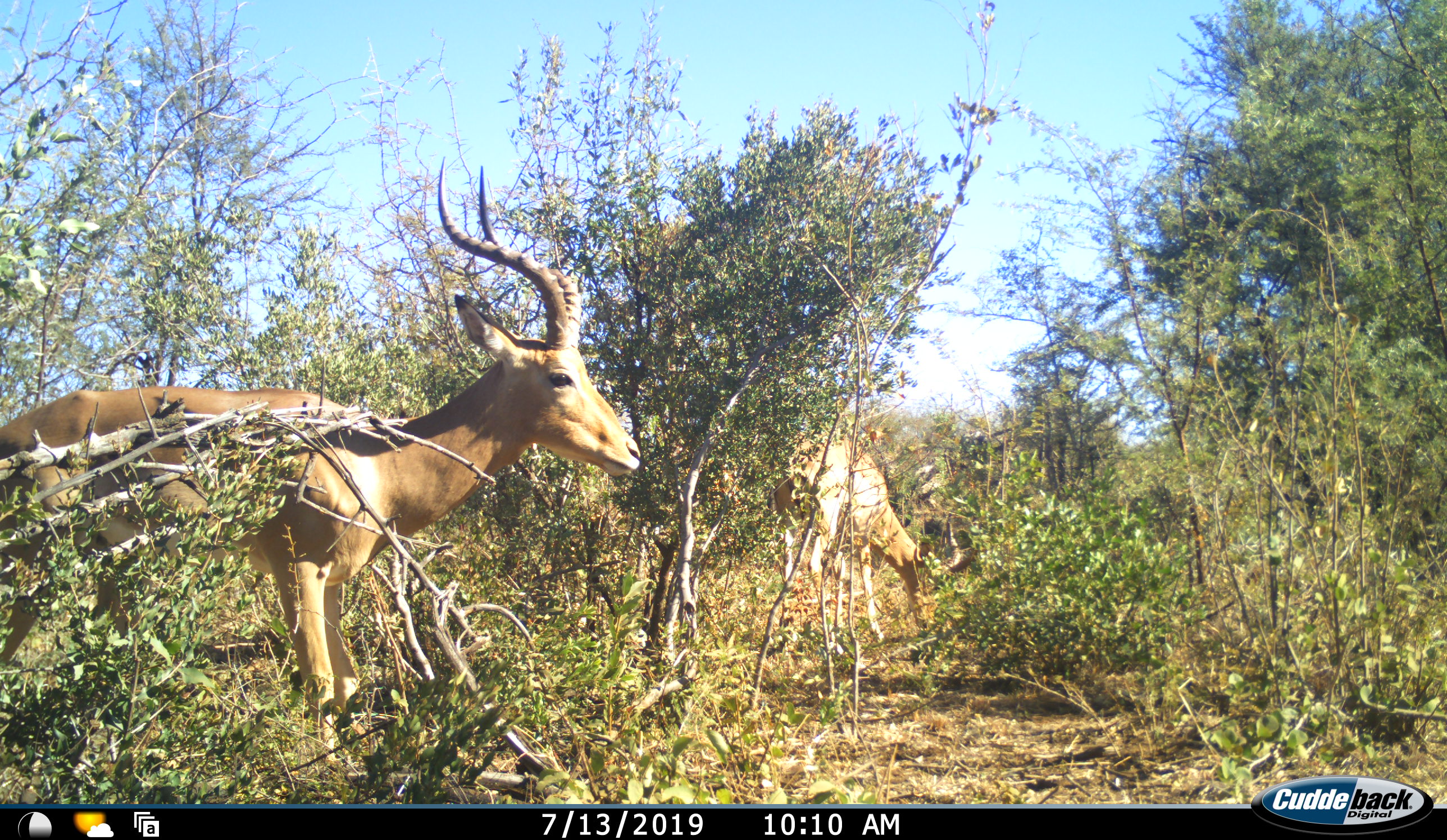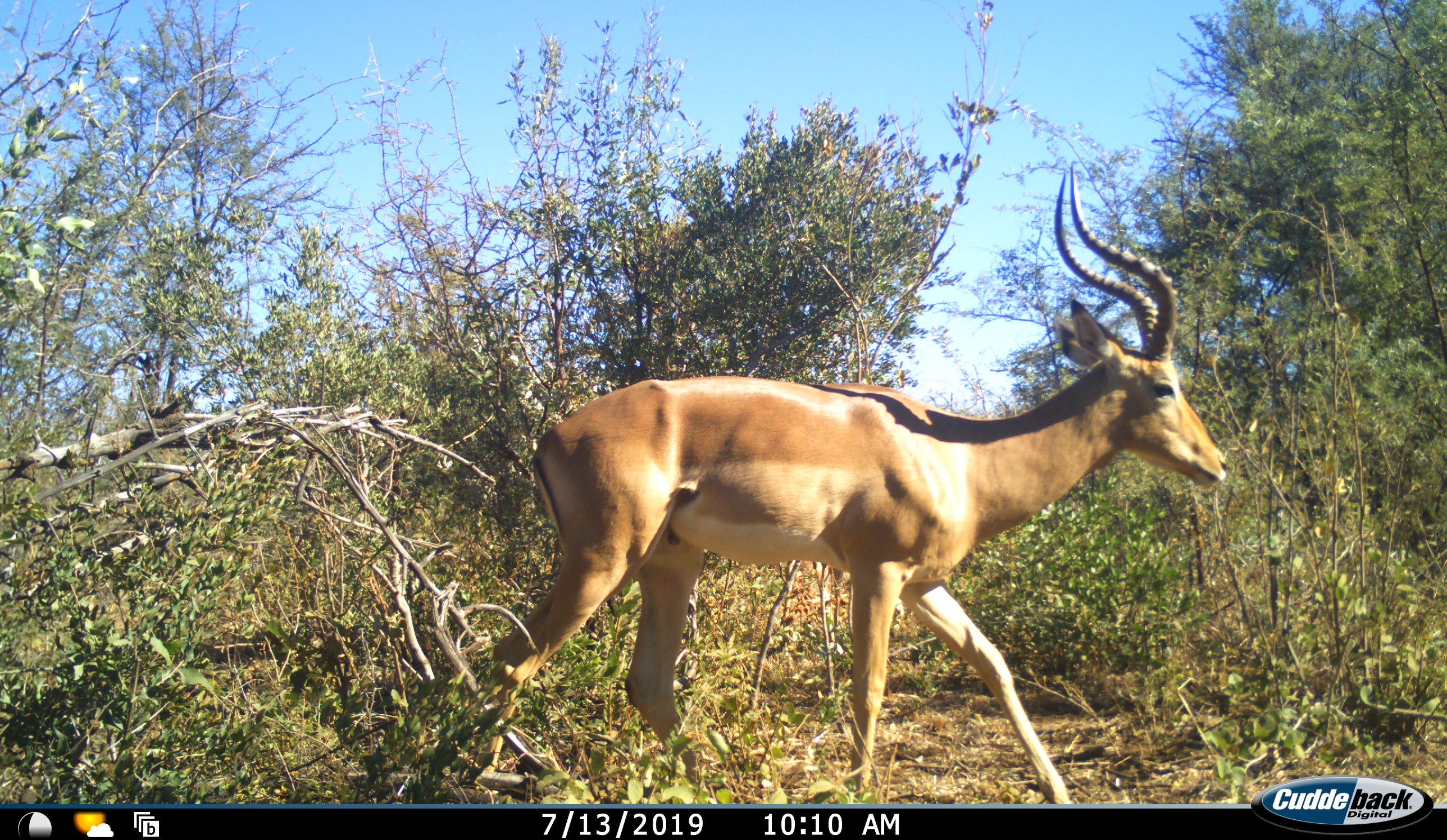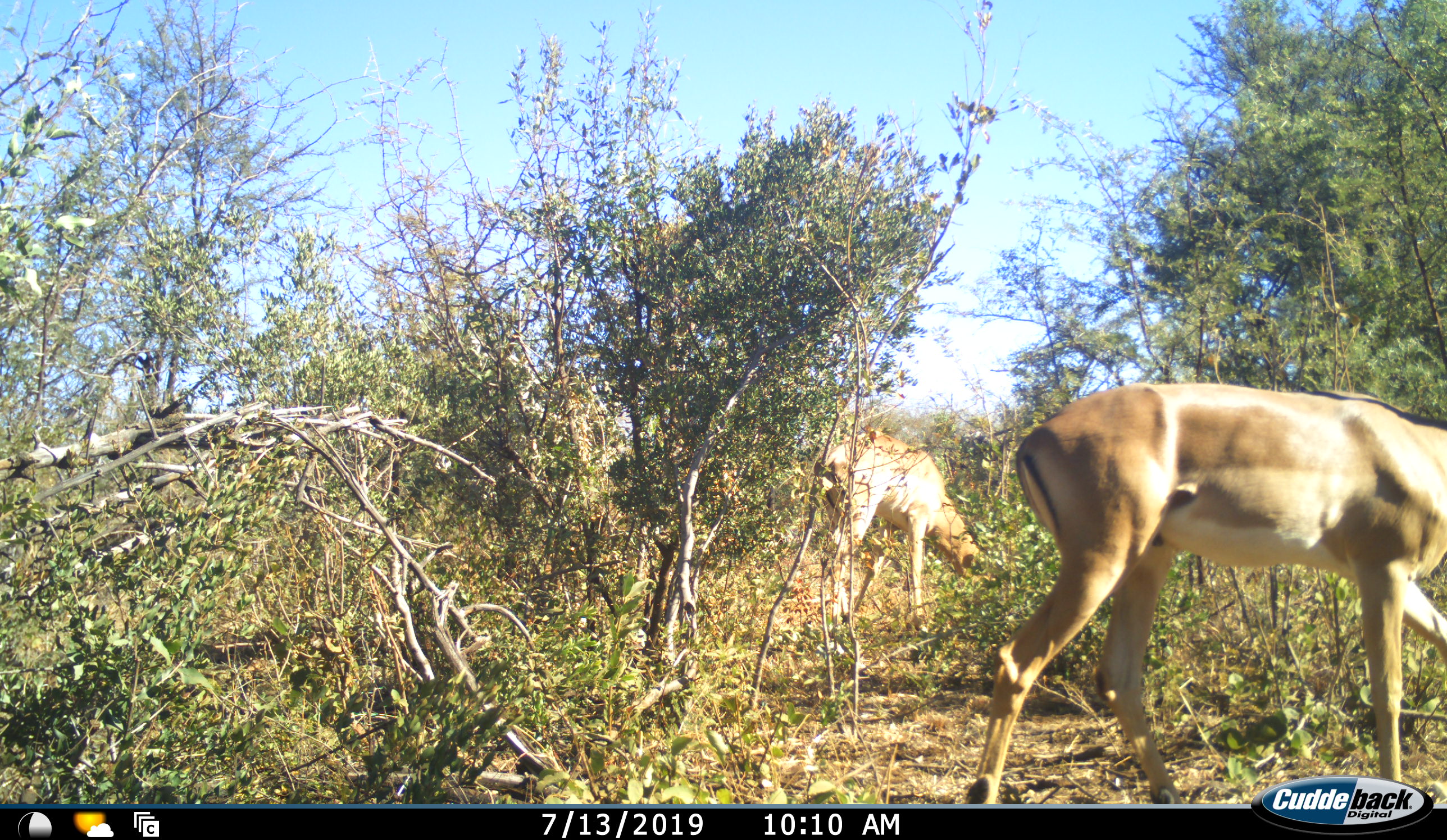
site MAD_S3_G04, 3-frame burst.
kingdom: Animalia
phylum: Chordata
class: Mammalia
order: Artiodactyla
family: Bovidae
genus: Aepyceros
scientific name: Aepyceros melampus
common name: impala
Impala (Aepyceros melampus), count 2. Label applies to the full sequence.